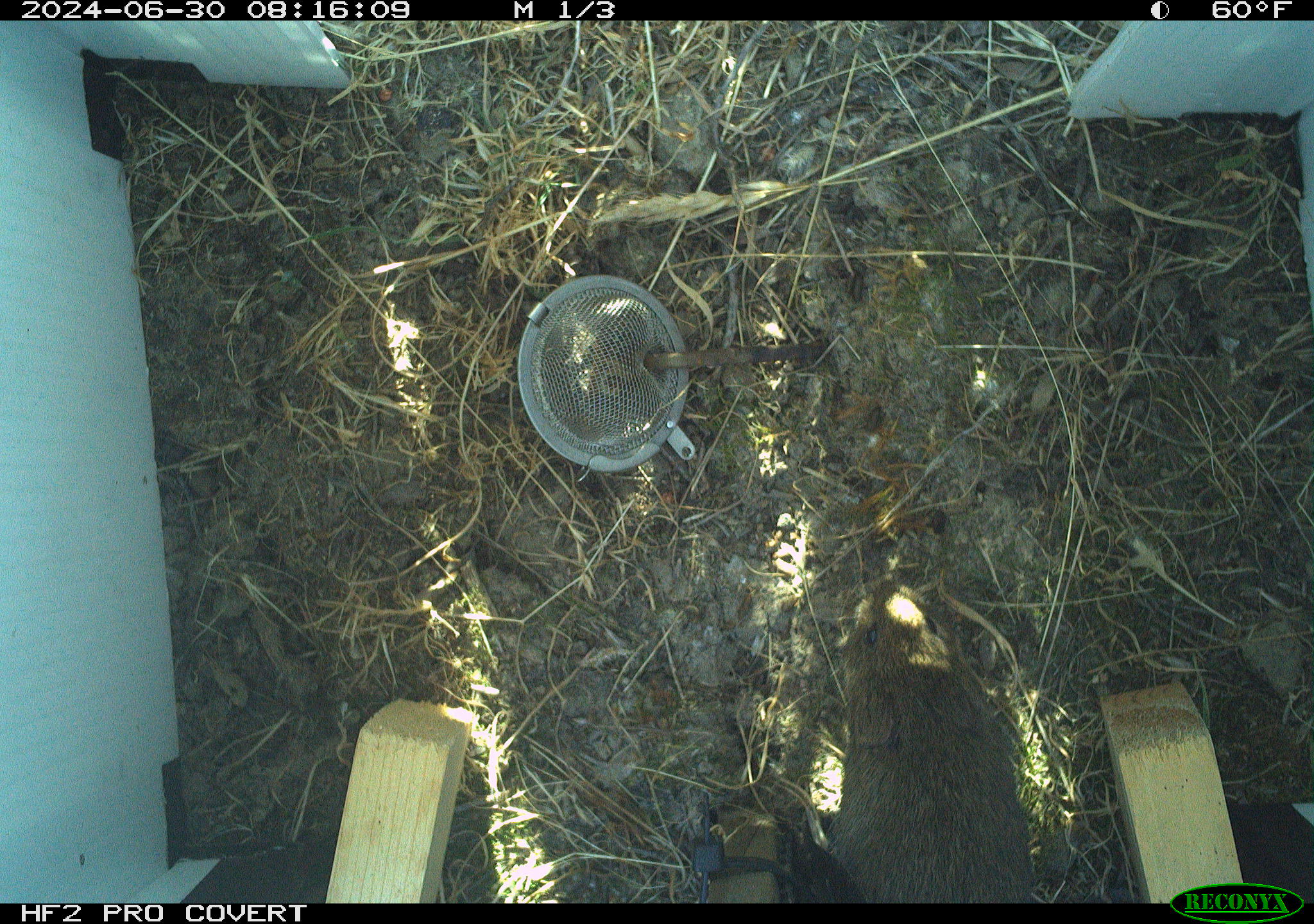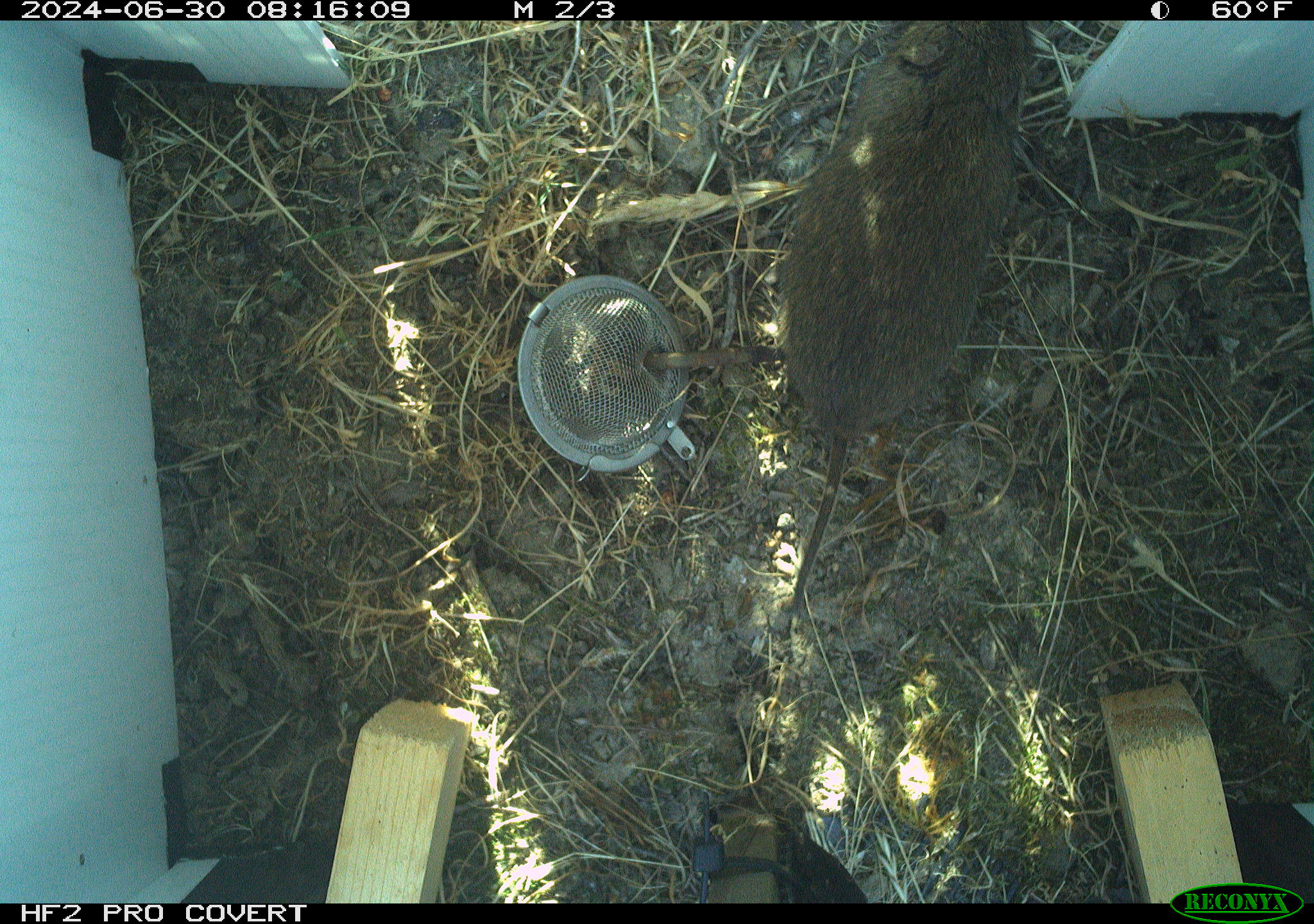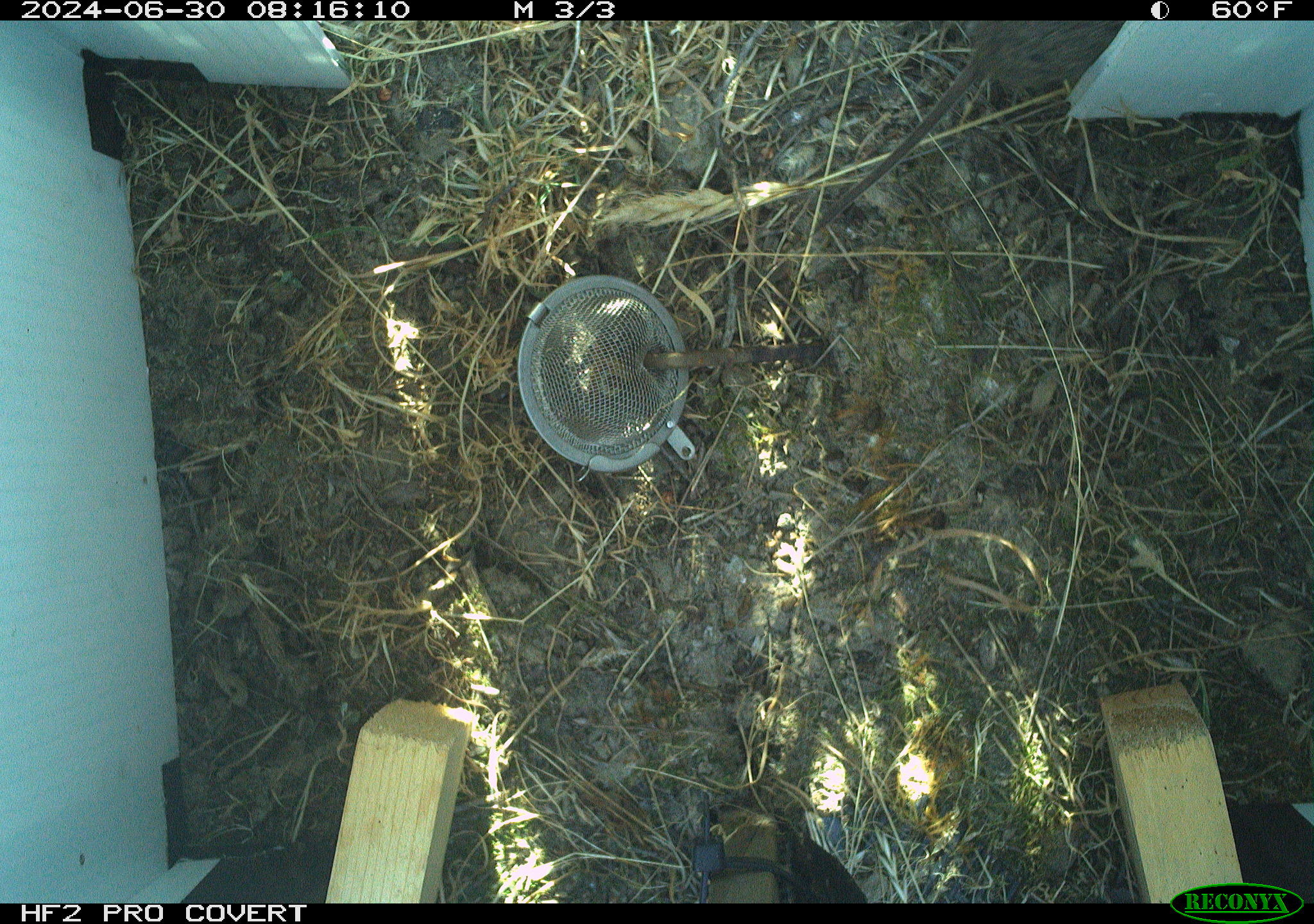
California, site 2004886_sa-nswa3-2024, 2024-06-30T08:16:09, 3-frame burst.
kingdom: Animalia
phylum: Chordata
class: Mammalia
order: Rodentia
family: Cricetidae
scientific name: Arvicolinae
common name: voles, lemmings, and muskrats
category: arvicolinae subfamily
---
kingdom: Animalia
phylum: Chordata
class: Mammalia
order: Rodentia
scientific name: Rodentia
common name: rodent